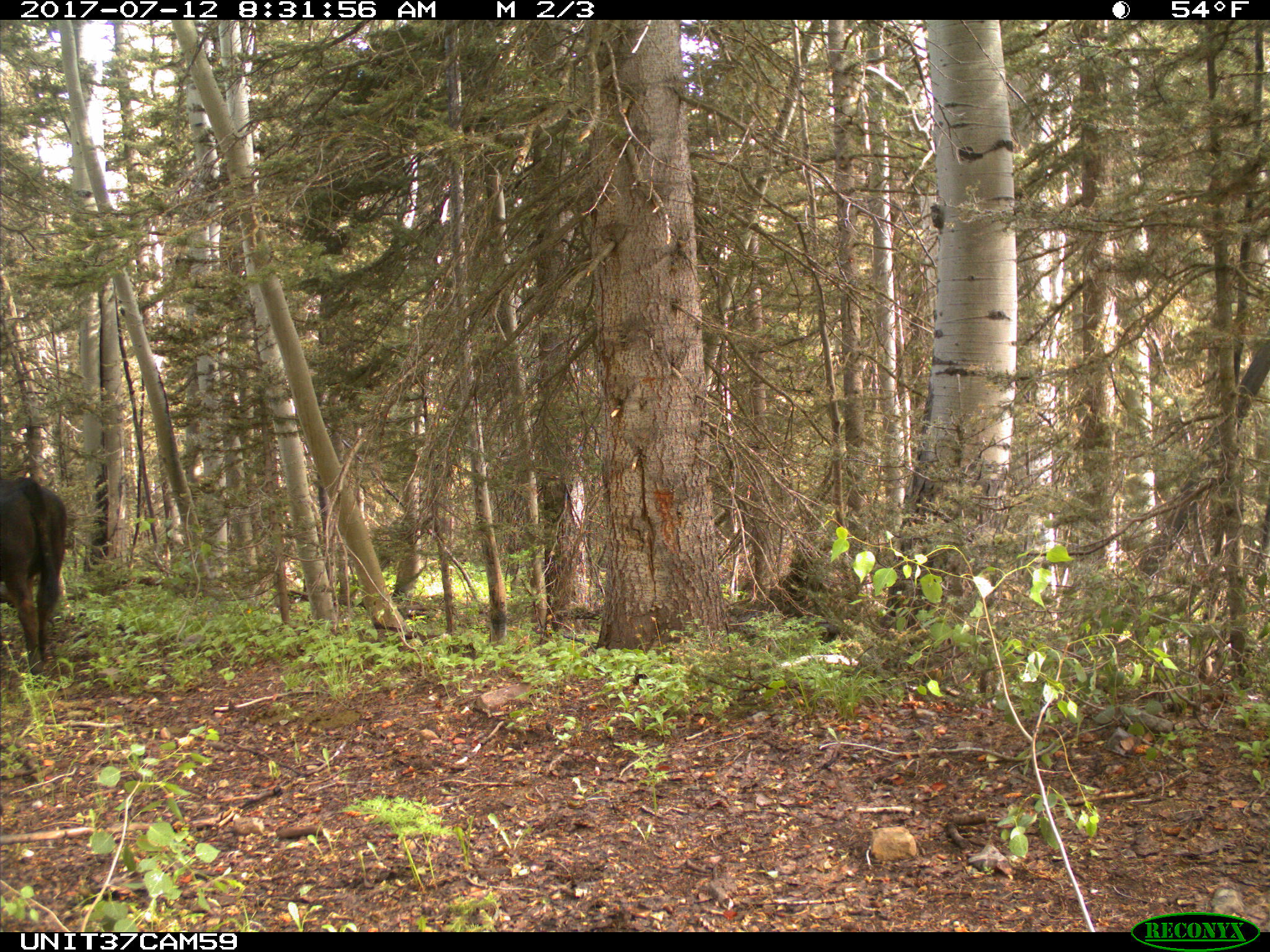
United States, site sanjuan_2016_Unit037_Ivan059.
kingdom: Animalia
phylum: Chordata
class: Mammalia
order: Artiodactyla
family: Bovidae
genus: Bos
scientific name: Bos taurus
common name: domestic cow